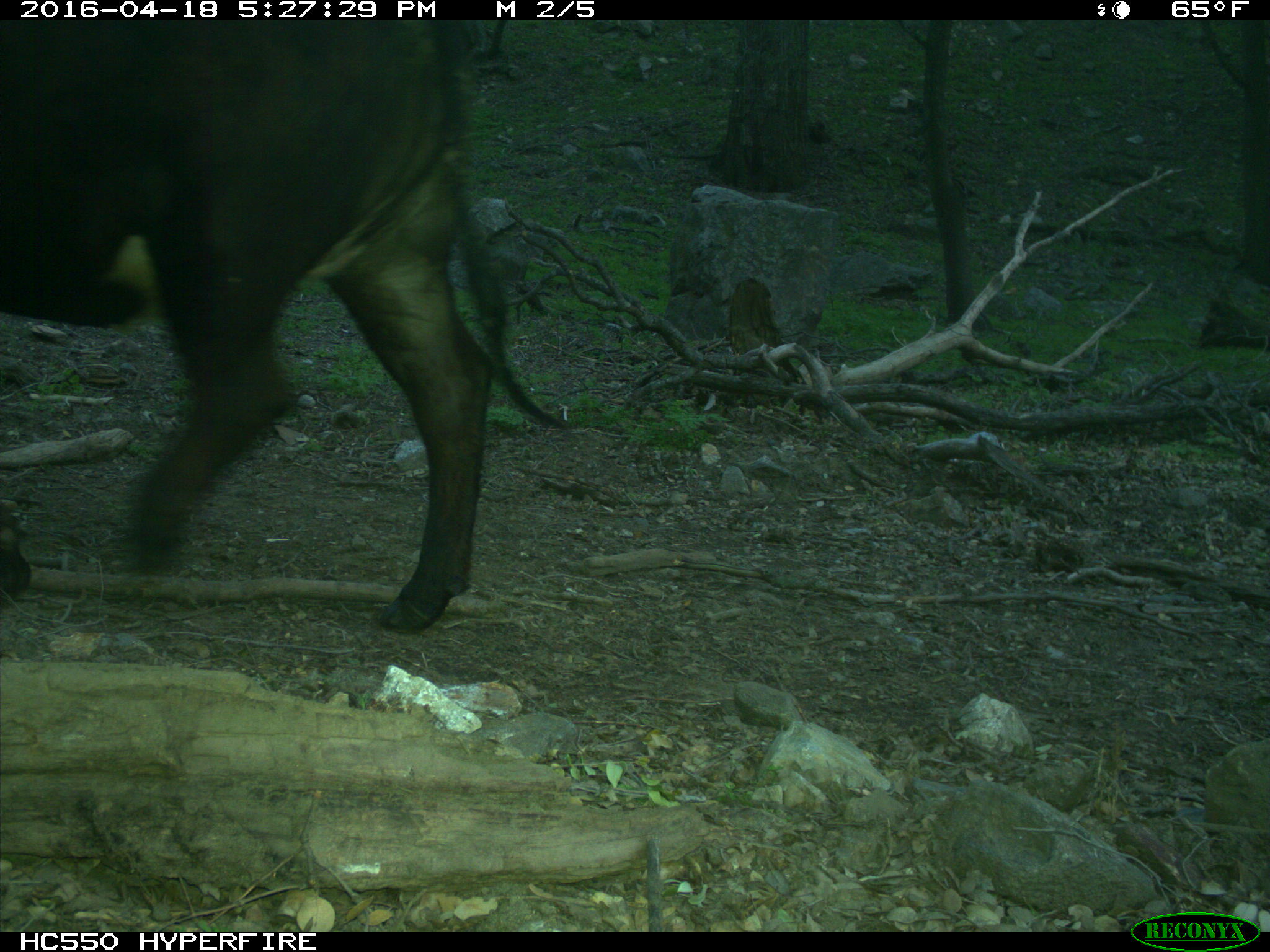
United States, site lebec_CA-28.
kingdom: Animalia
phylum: Chordata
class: Mammalia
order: Artiodactyla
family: Bovidae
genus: Bos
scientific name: Bos taurus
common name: domestic cow